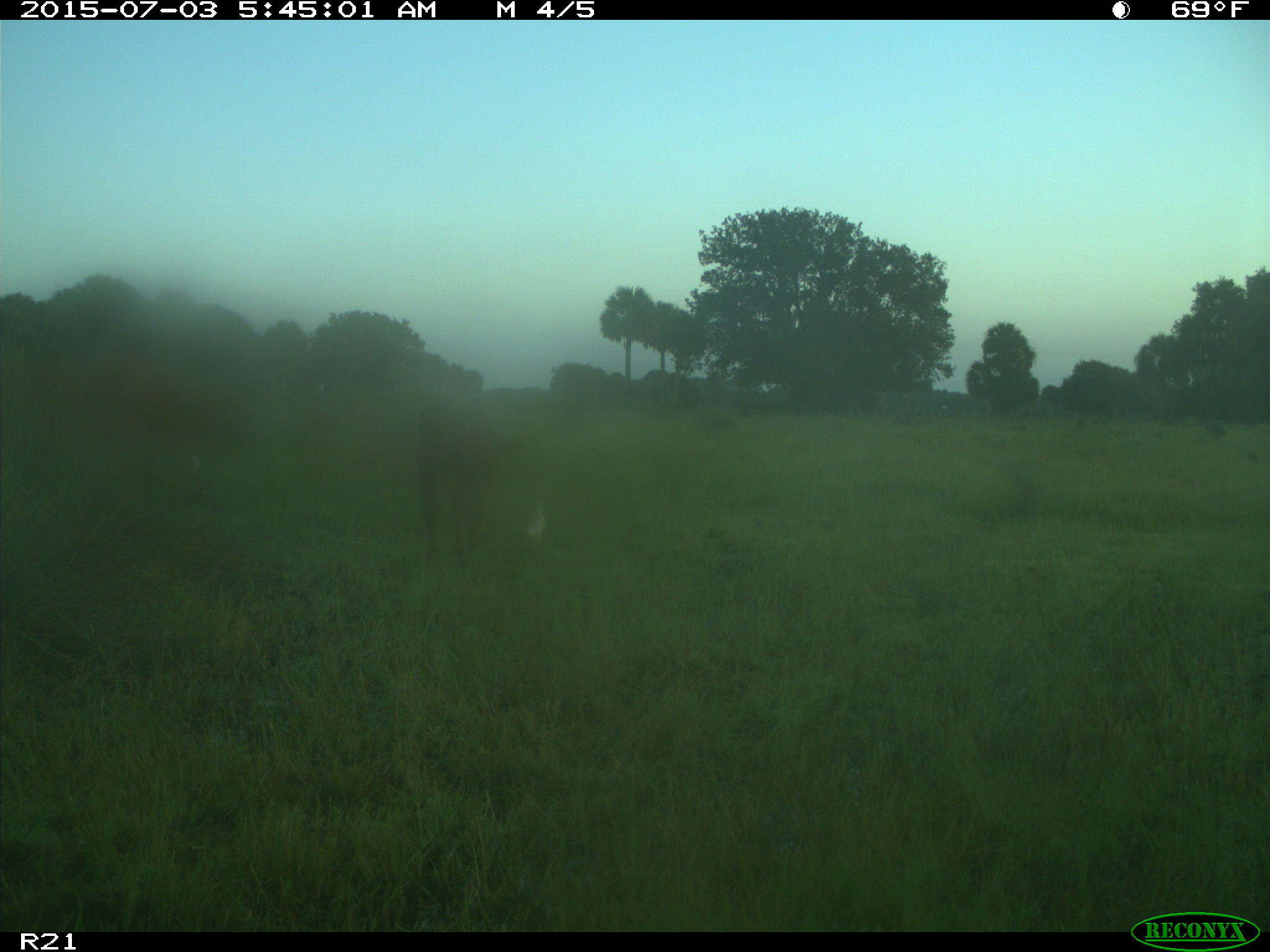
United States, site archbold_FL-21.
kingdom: Animalia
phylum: Chordata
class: Mammalia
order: Artiodactyla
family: Bovidae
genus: Bos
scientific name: Bos taurus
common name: domestic cow